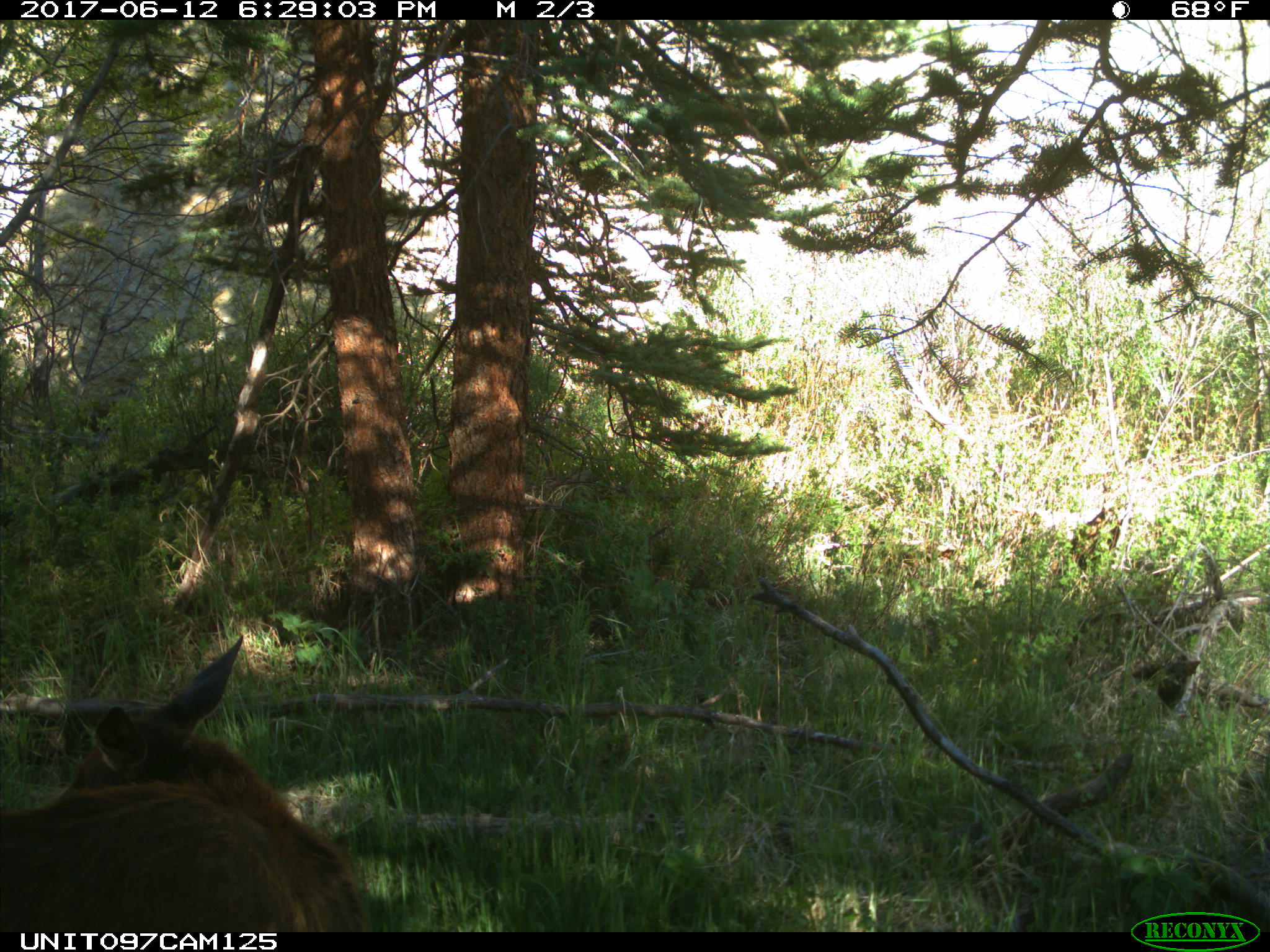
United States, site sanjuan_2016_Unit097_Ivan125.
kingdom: Animalia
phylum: Chordata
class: Mammalia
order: Artiodactyla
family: Cervidae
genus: Cervus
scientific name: Cervus elaphus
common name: red deer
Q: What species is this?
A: Cervus elaphus (red deer).